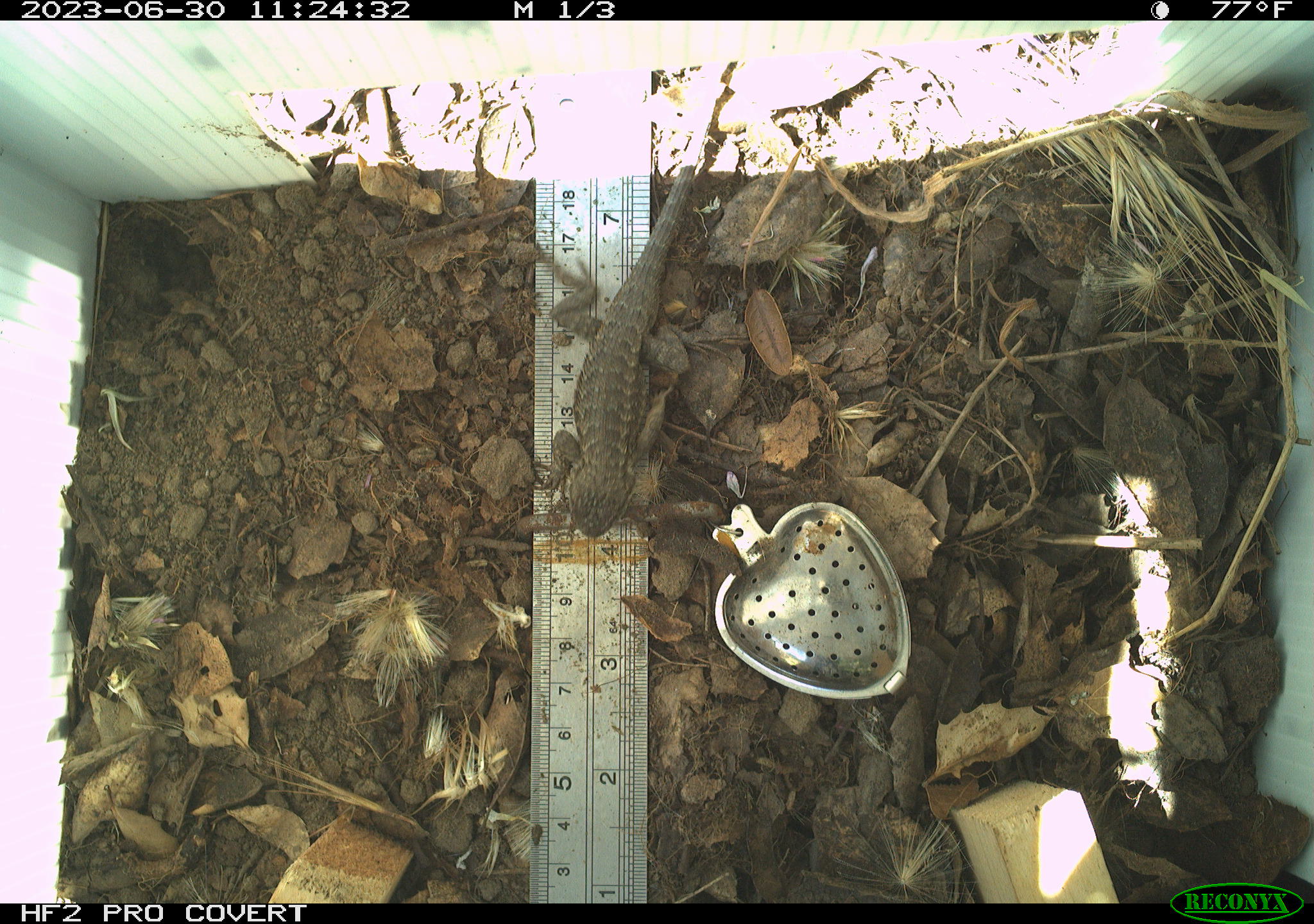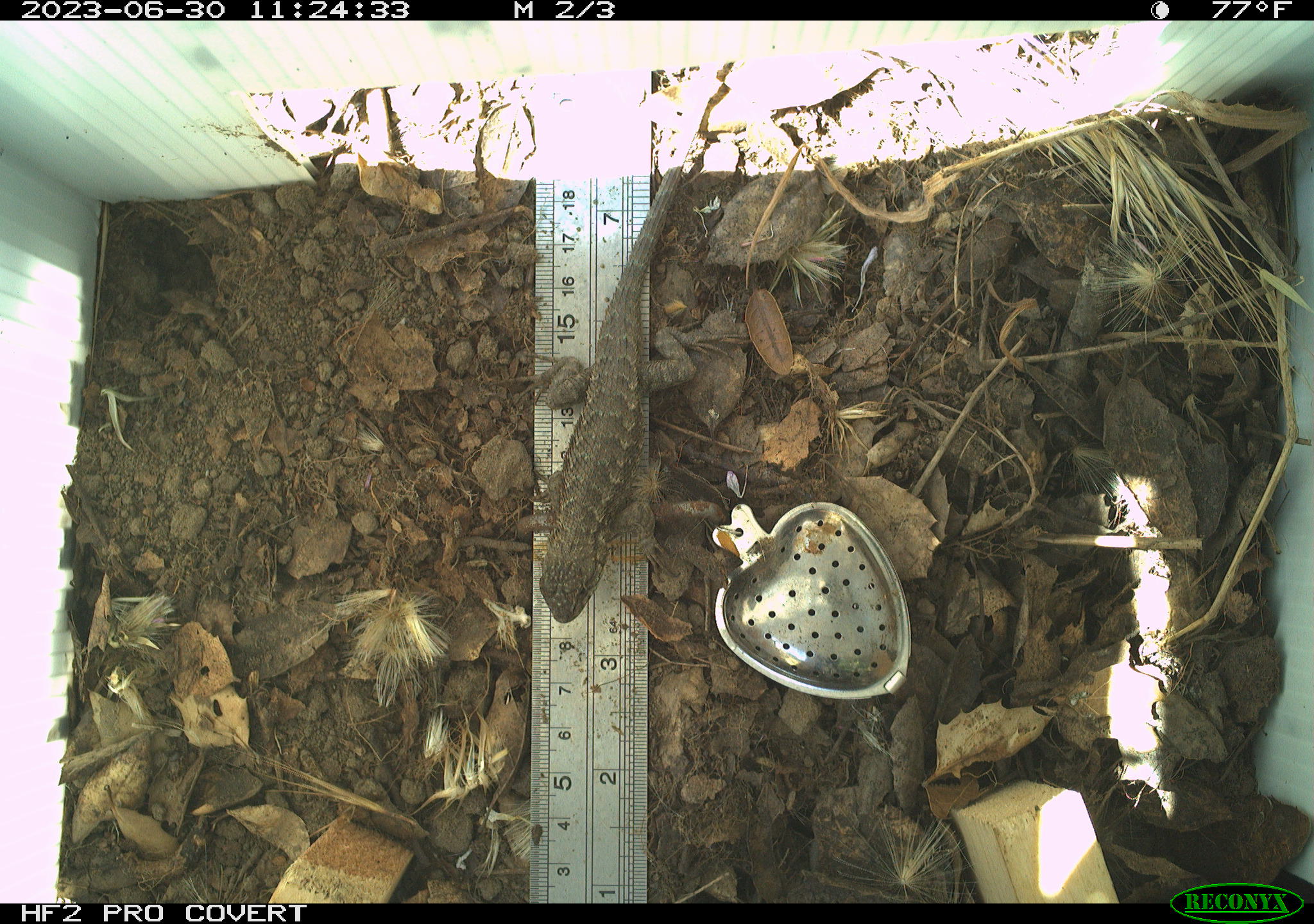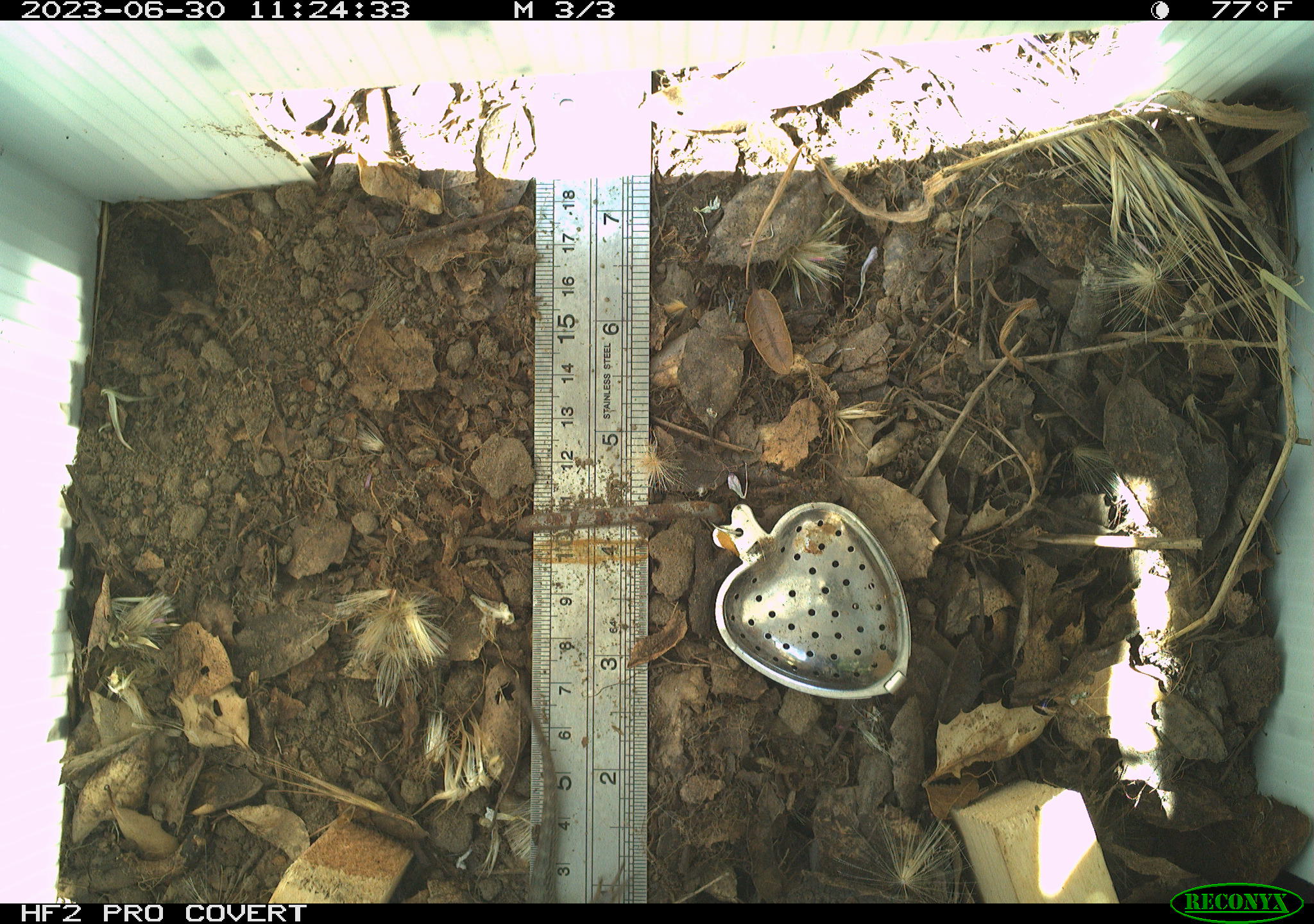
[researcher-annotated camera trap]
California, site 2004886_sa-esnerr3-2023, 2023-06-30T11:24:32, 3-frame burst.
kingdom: Animalia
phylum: Chordata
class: Reptilia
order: Squamata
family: Phrynosomatidae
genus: Sceloporus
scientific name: Sceloporus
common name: spiny lizards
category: sceloporus species